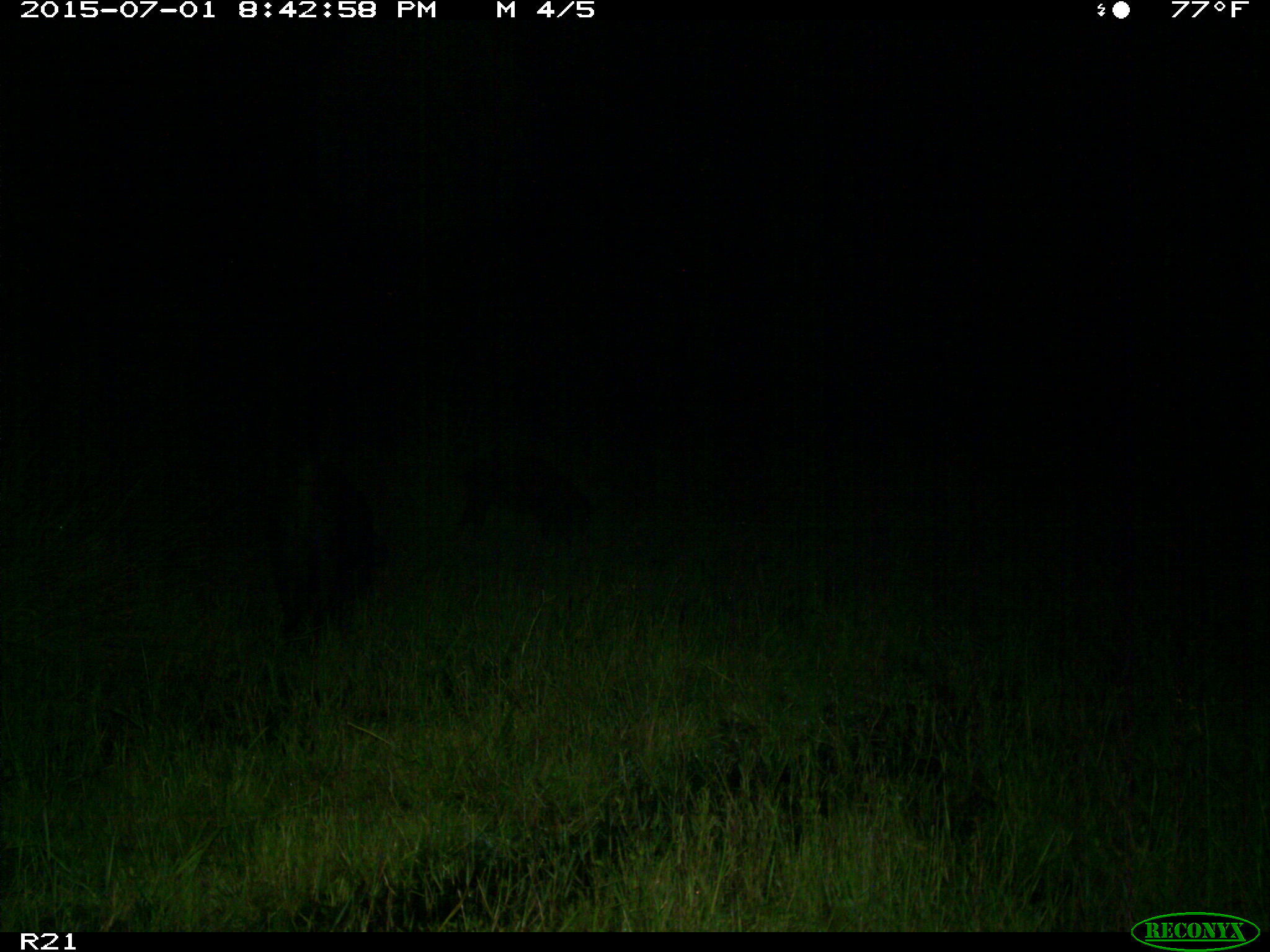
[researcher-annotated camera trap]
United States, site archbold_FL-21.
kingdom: Animalia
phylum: Chordata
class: Mammalia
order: Artiodactyla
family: Suidae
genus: Sus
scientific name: Sus scrofa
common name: wild boar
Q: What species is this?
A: Sus scrofa (wild boar).